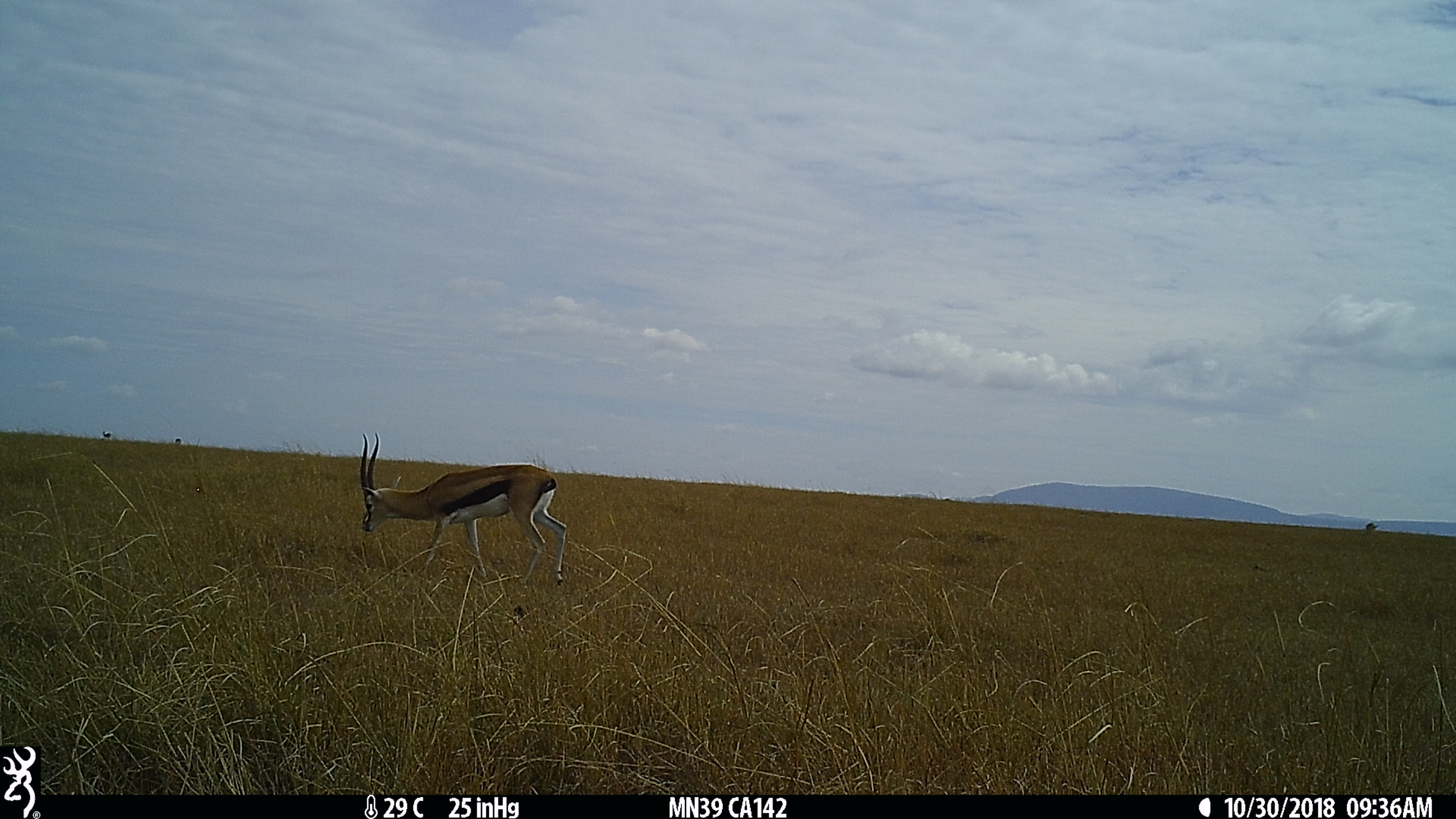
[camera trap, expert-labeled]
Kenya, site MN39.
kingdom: Animalia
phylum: Chordata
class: Mammalia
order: Artiodactyla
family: Bovidae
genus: Eudorcas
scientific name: Eudorcas thomsonii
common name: thomon's gazelle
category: gazelle thomsons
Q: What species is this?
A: Gazelle thomsons (thomon's gazelle) (Eudorcas thomsonii).